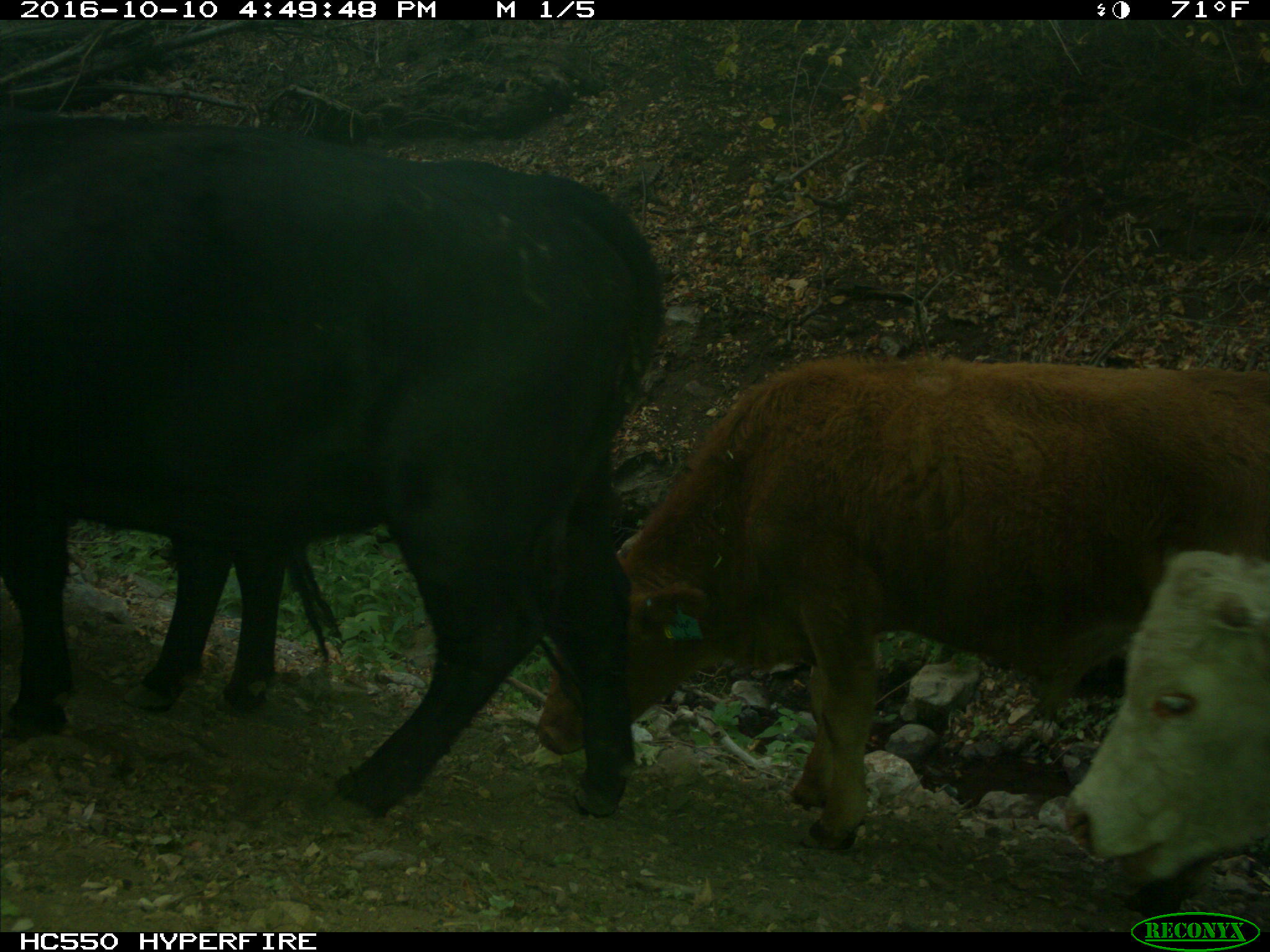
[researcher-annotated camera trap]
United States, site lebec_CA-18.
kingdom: Animalia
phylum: Chordata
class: Mammalia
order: Artiodactyla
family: Bovidae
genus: Bos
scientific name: Bos taurus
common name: domestic cow